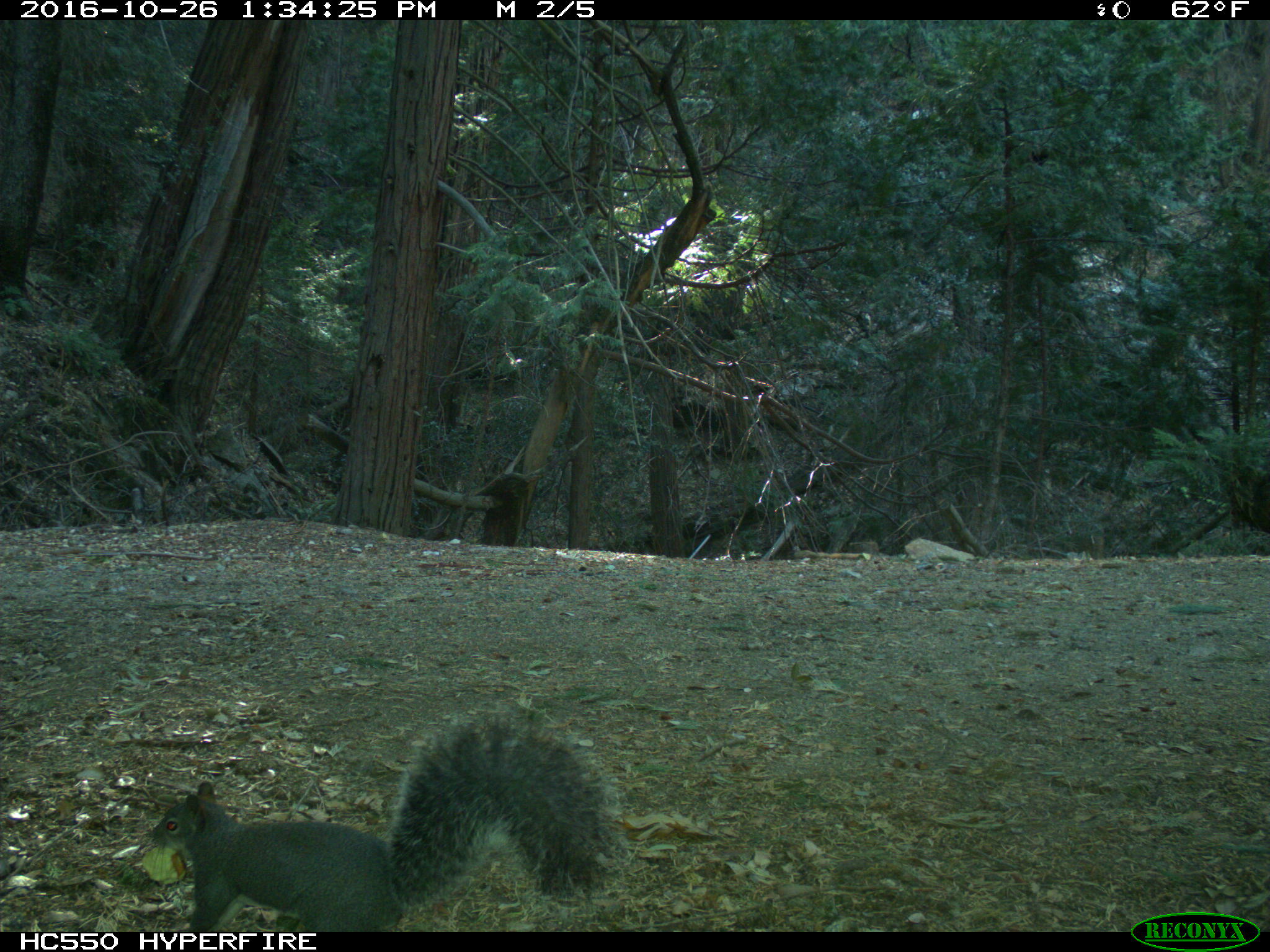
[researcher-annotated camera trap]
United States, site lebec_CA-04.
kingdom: Animalia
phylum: Chordata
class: Mammalia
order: Rodentia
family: Sciuridae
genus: Sciurus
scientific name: Sciurus carolinensis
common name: eastern gray squirrel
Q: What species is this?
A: Sciurus carolinensis (eastern gray squirrel).